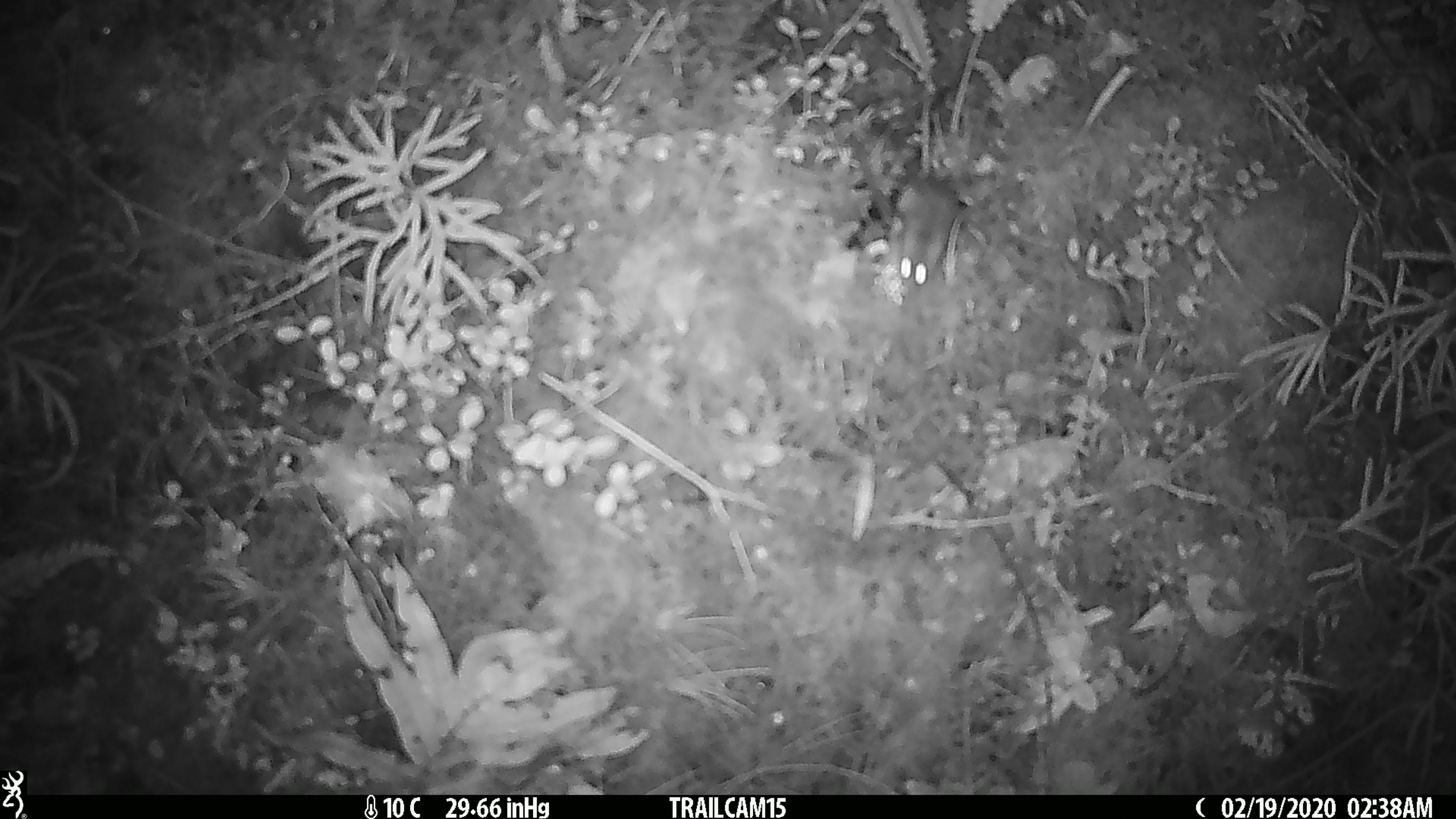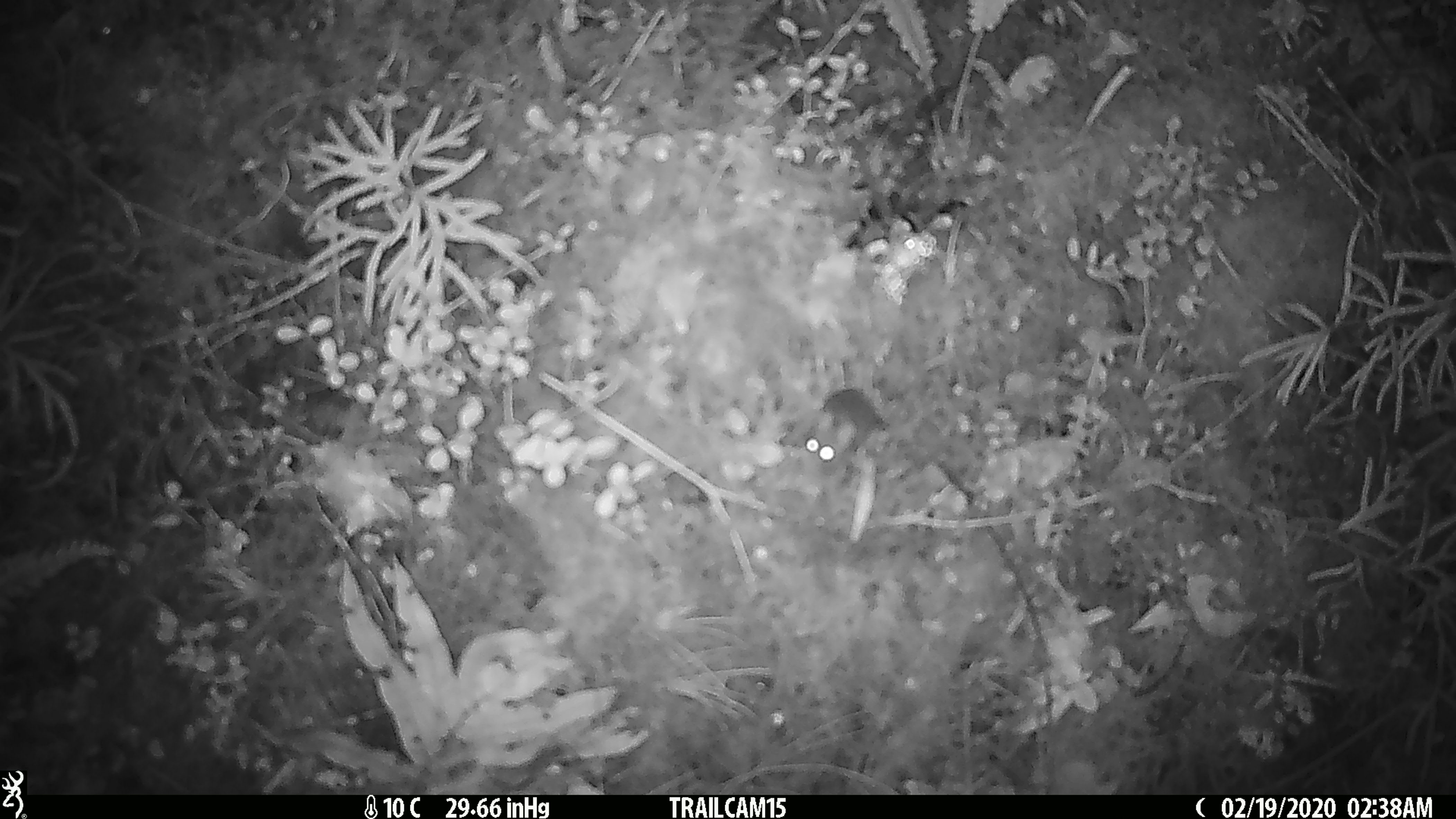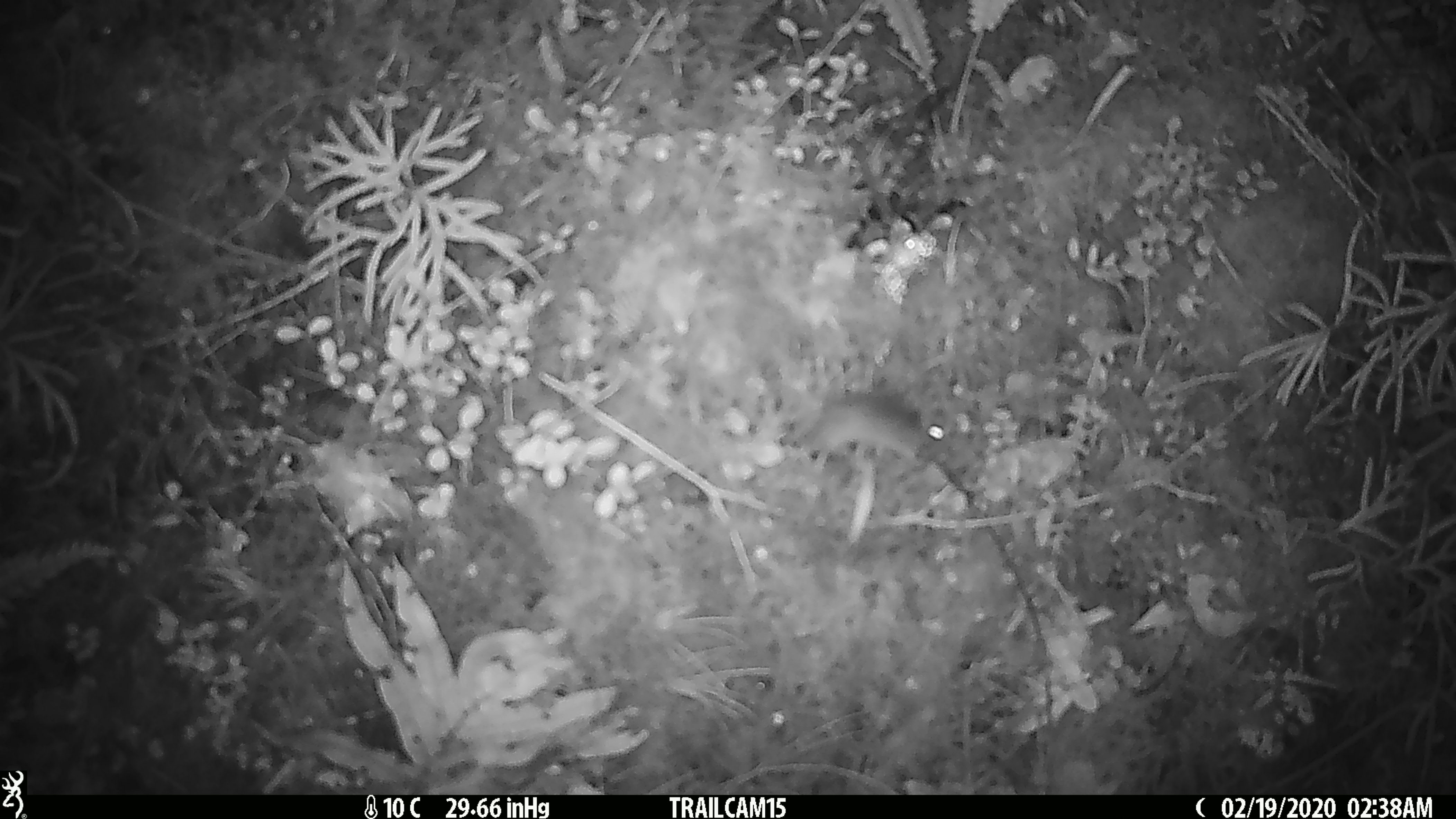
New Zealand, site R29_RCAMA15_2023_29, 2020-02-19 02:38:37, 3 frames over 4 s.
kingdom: Animalia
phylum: Chordata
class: Mammalia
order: Rodentia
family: Muridae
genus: Mus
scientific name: Mus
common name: mouse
Mouse (Mus).